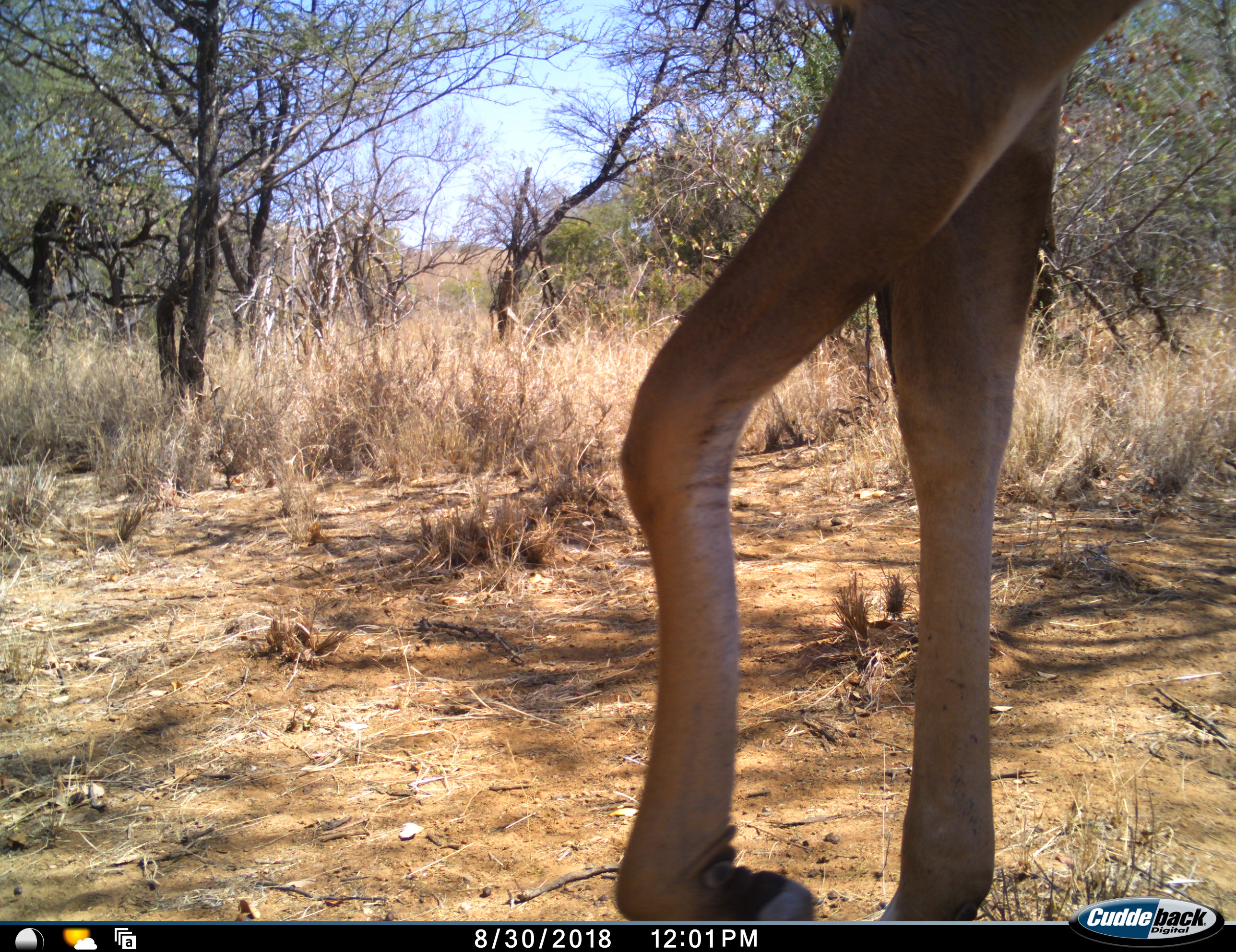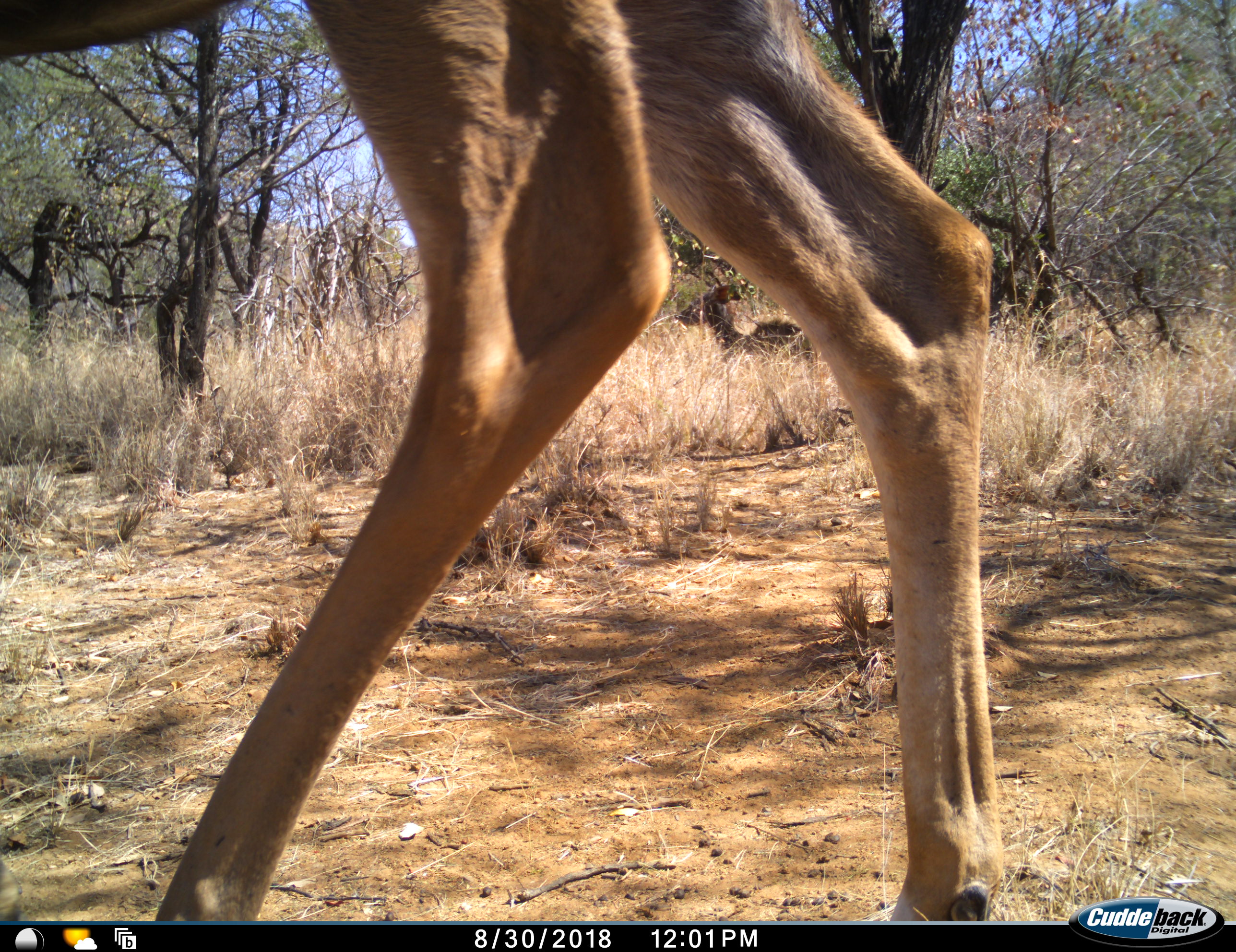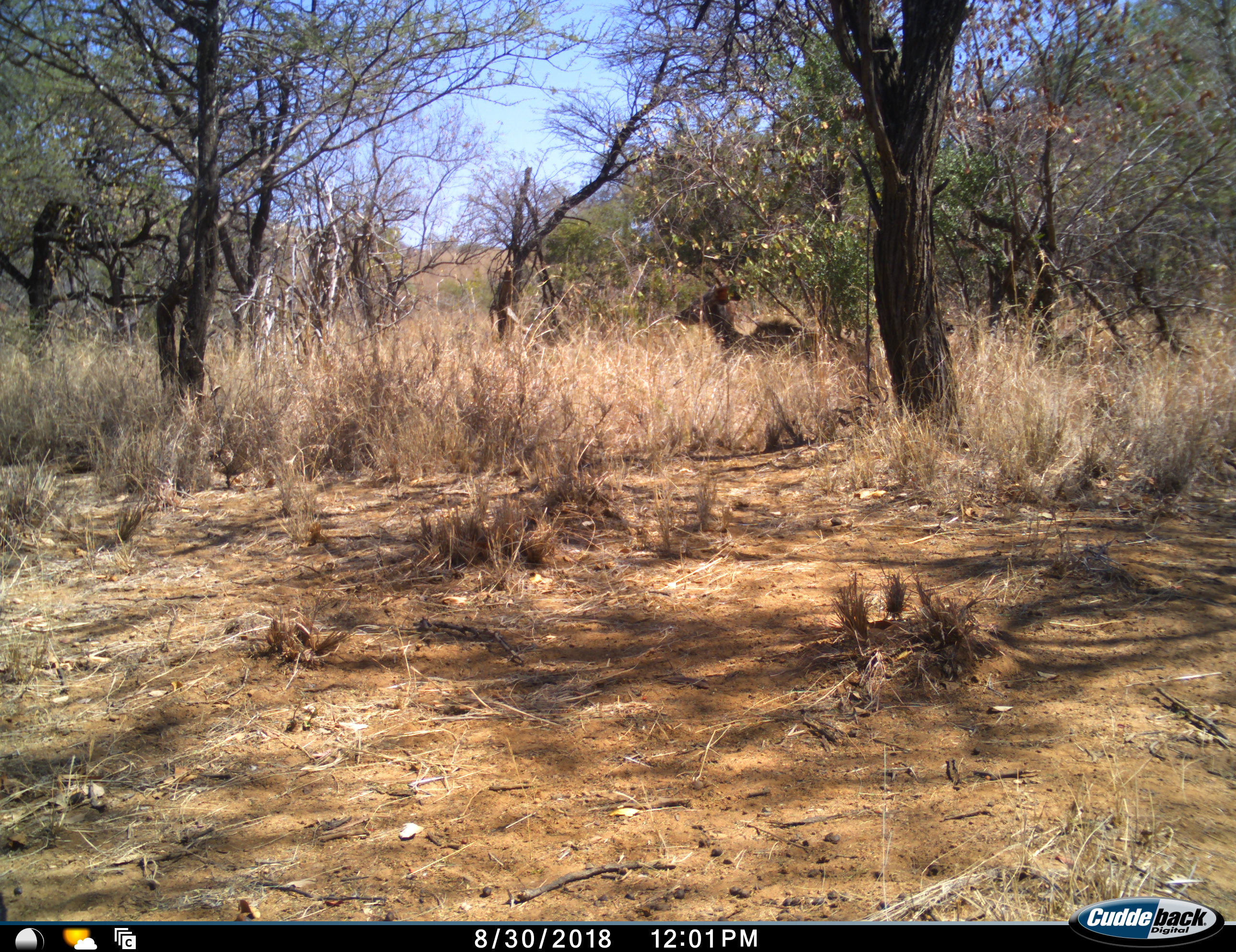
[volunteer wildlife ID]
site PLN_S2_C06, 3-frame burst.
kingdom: Animalia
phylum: Chordata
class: Mammalia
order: Artiodactyla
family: Bovidae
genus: Aepyceros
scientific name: Aepyceros melampus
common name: impala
Impala (Aepyceros melampus), count 1. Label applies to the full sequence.